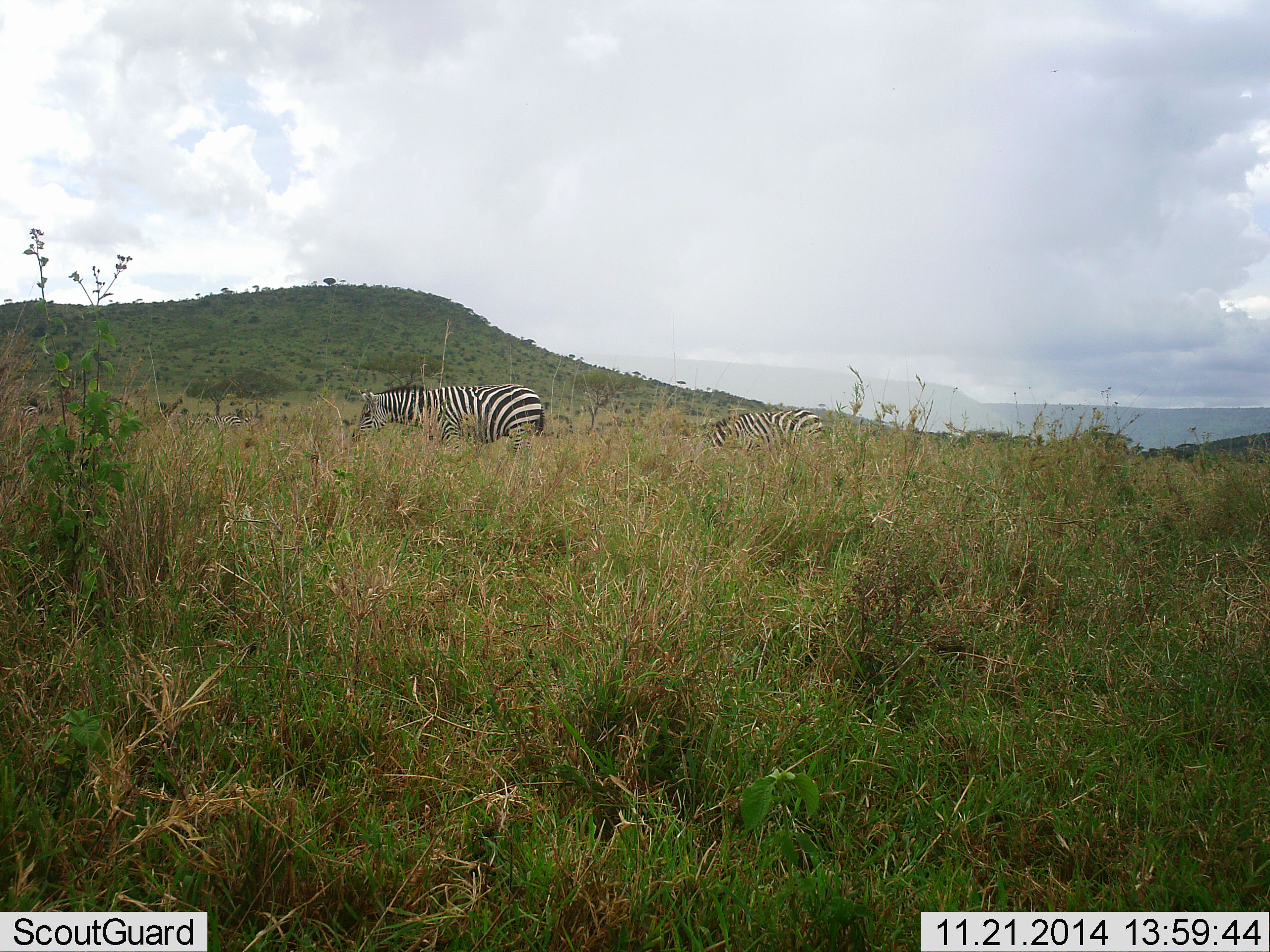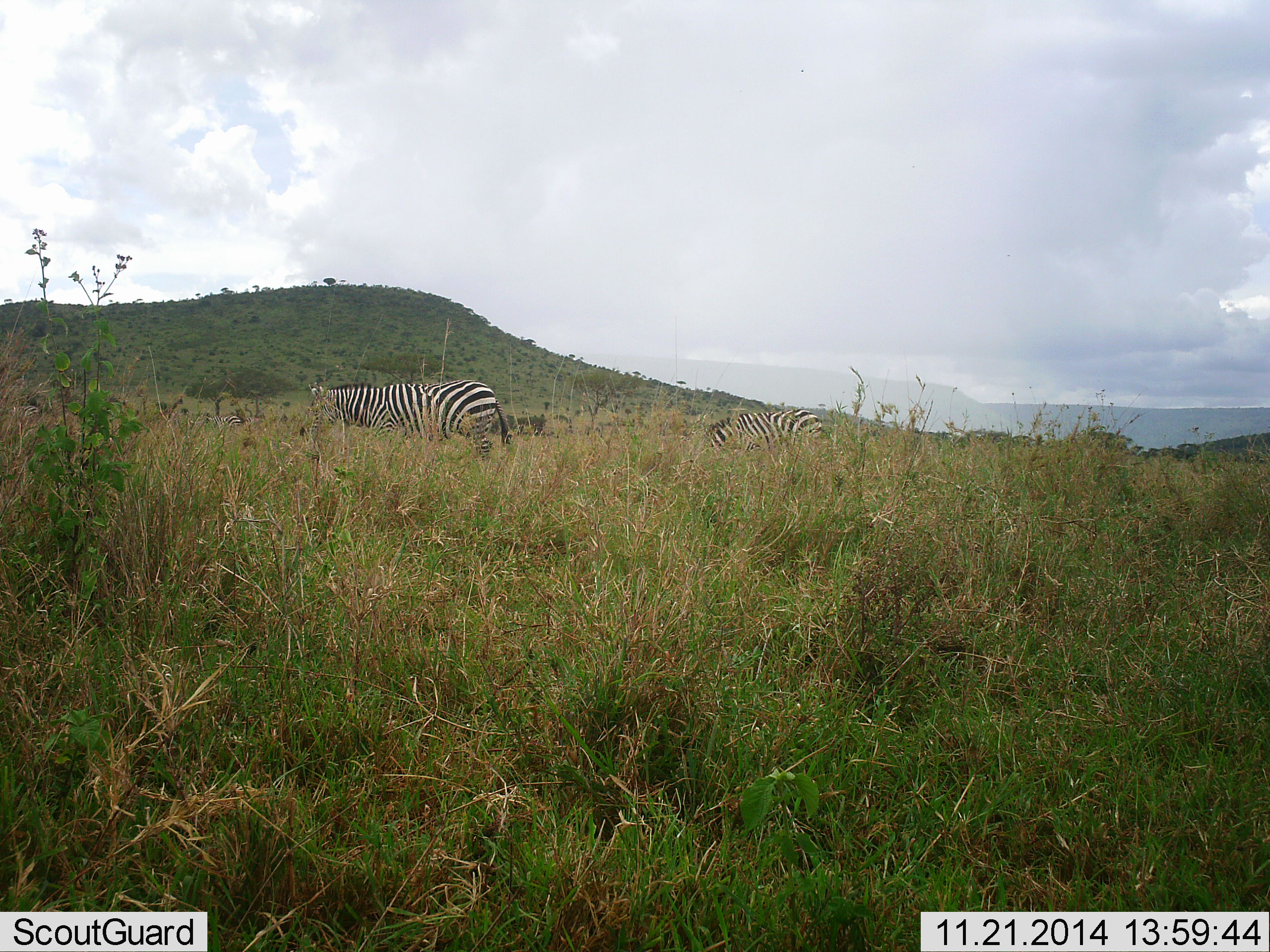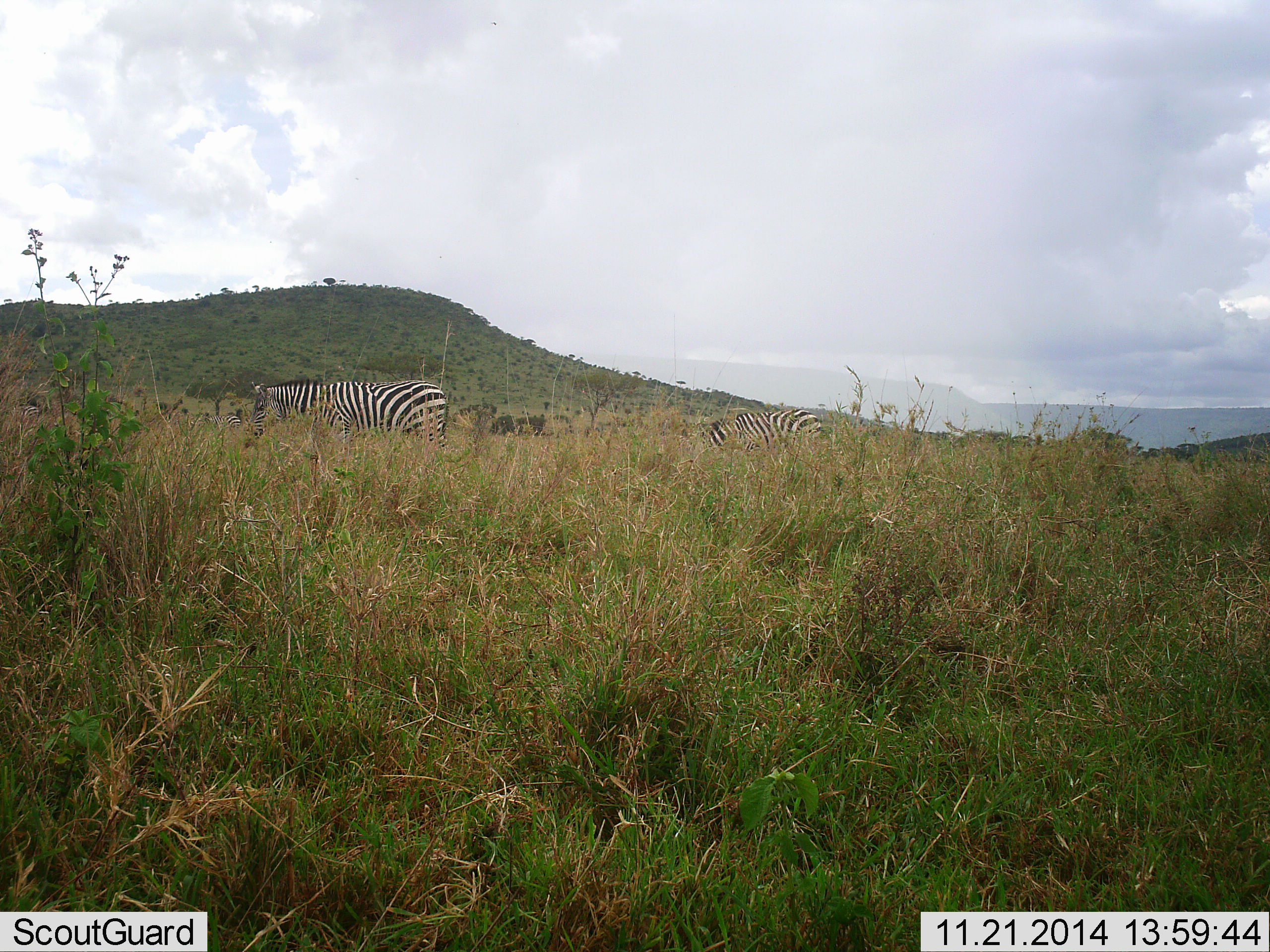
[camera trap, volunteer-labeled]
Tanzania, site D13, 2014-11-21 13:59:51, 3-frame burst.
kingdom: Animalia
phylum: Chordata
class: Mammalia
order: Perissodactyla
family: Equidae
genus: Equus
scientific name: Equus quagga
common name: plains zebra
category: zebra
Zebra (plains zebra) (Equus quagga), count 2. Behavior (volunteer vote fractions): standing 40%, resting 0%, moving 60%, interacting 0%. Young present (vote fraction): 0%. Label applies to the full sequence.